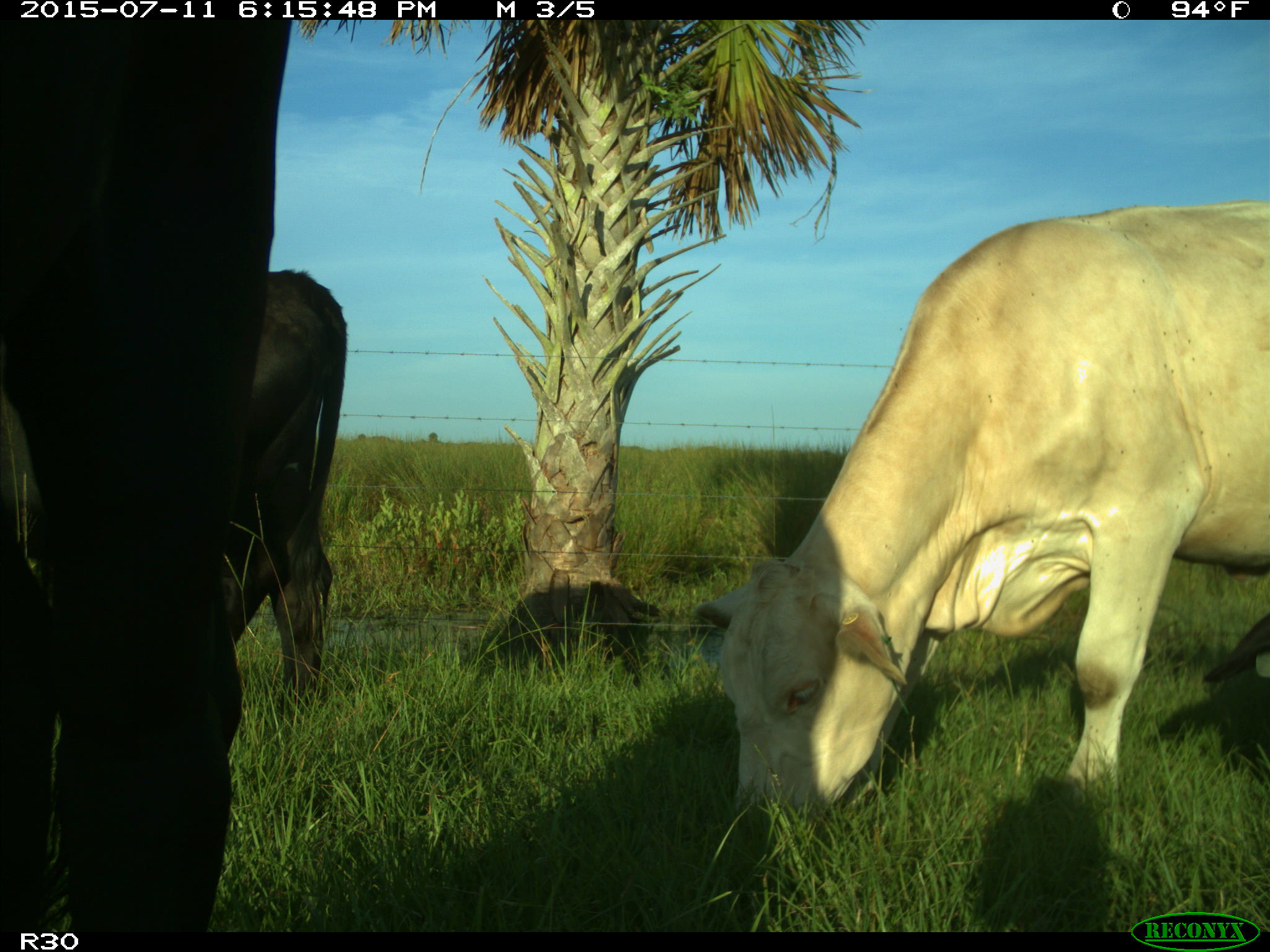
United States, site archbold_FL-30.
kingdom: Animalia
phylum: Chordata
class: Mammalia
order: Artiodactyla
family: Bovidae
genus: Bos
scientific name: Bos taurus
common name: domestic cow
Bos taurus (domestic cow).